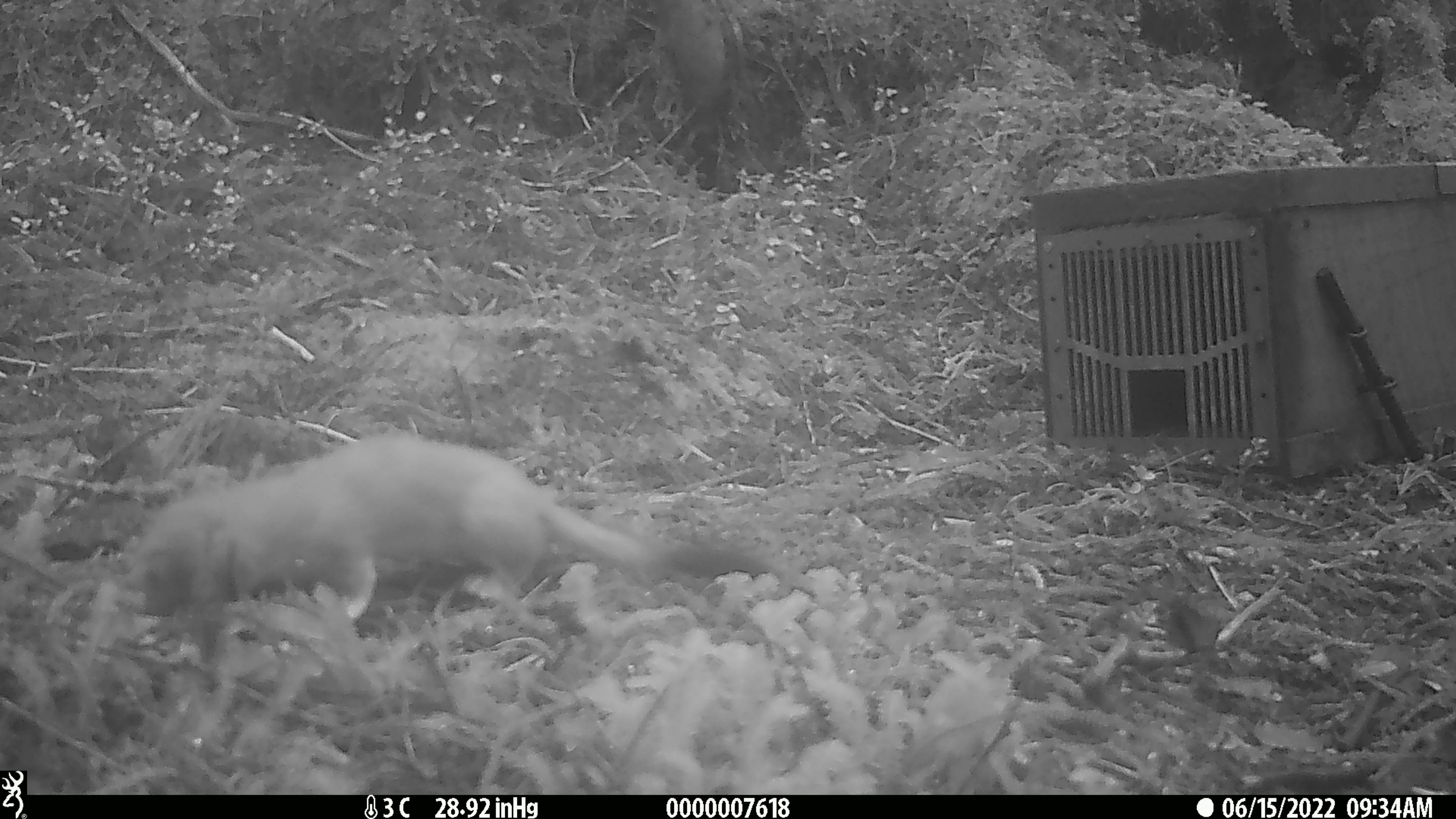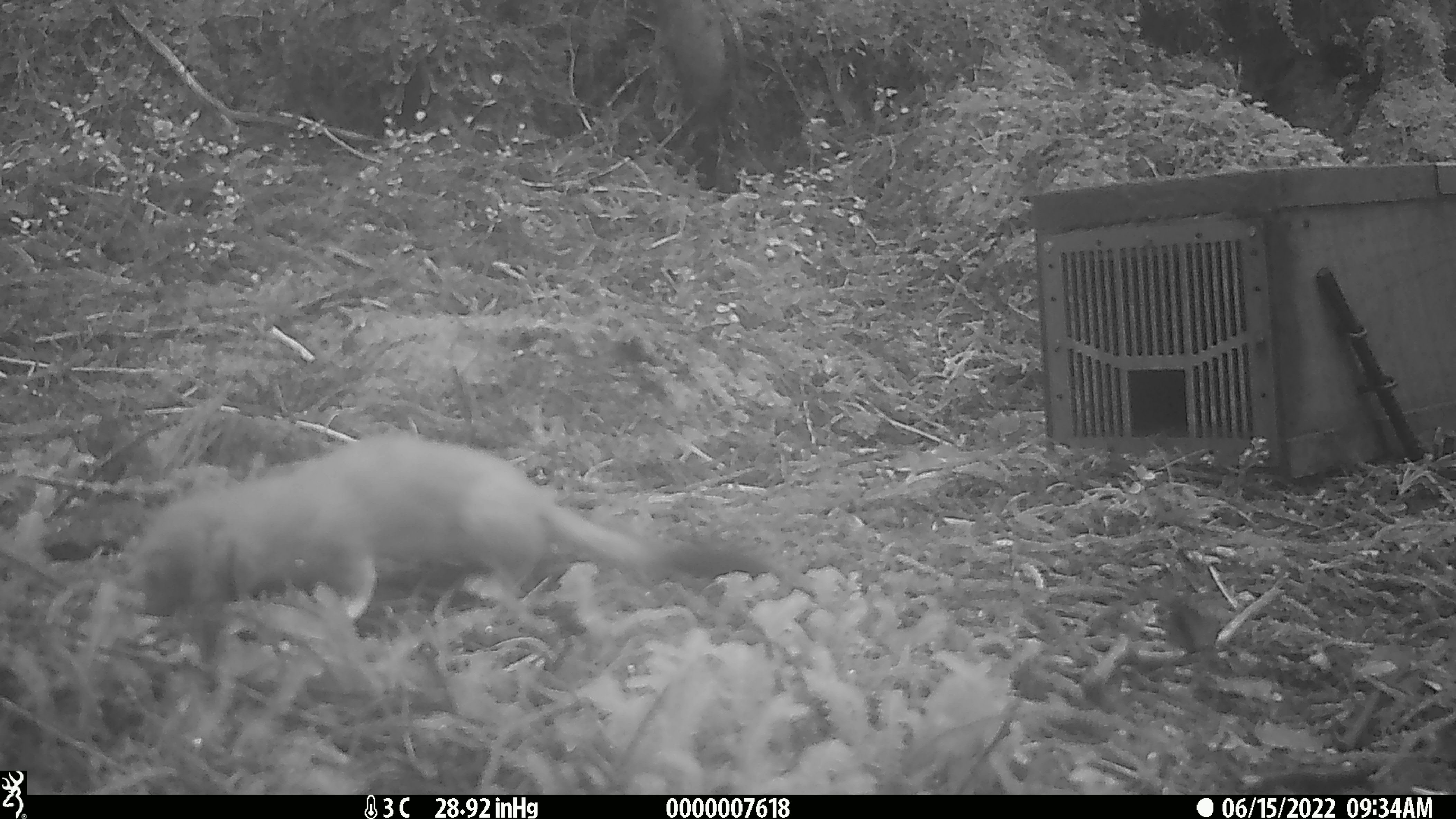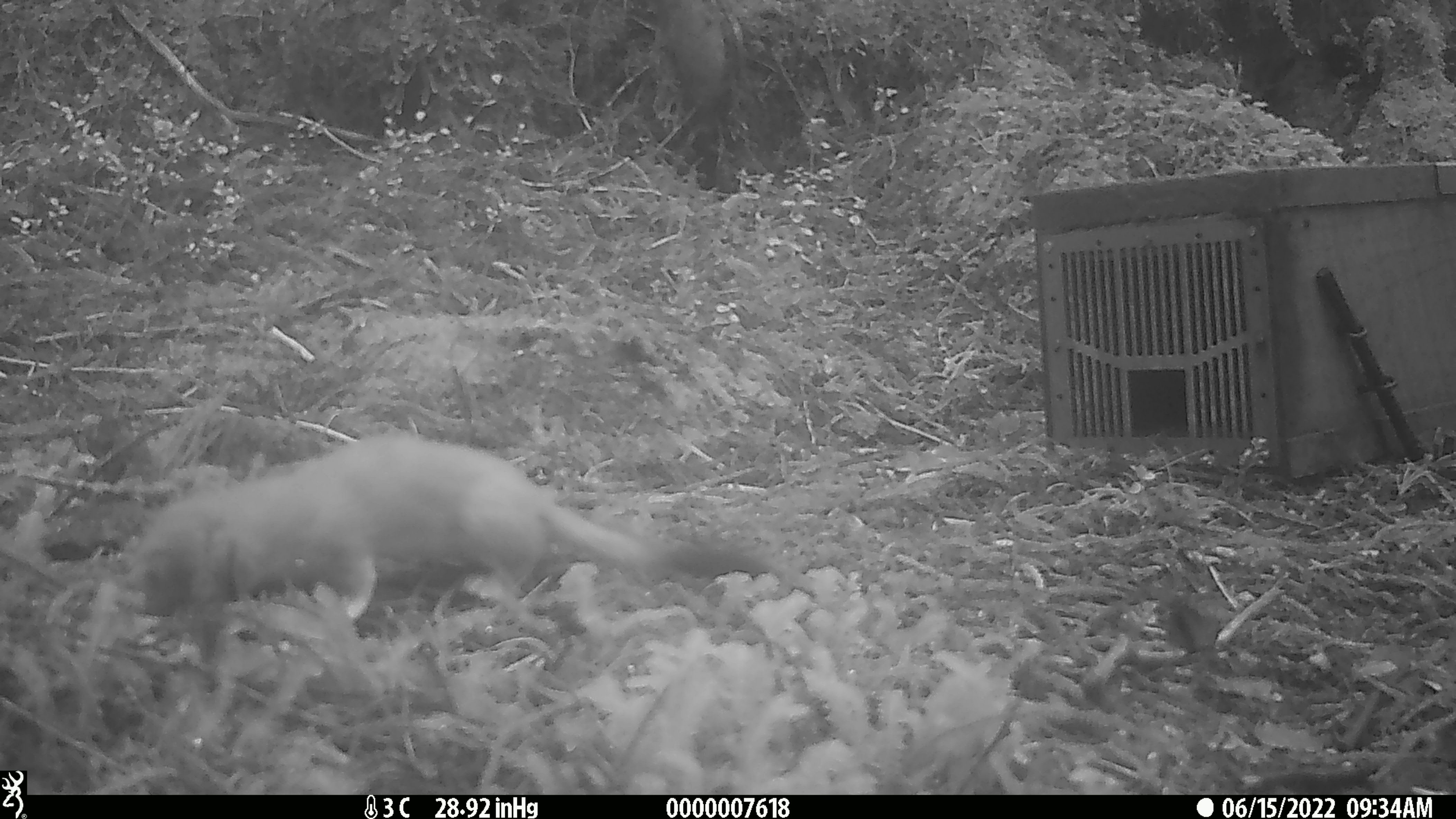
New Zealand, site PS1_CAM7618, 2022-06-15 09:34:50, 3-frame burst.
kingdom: Animalia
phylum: Chordata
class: Mammalia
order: Carnivora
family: Mustelidae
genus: Mustela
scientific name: Mustela erminea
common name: stoat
Stoat (Mustela erminea).